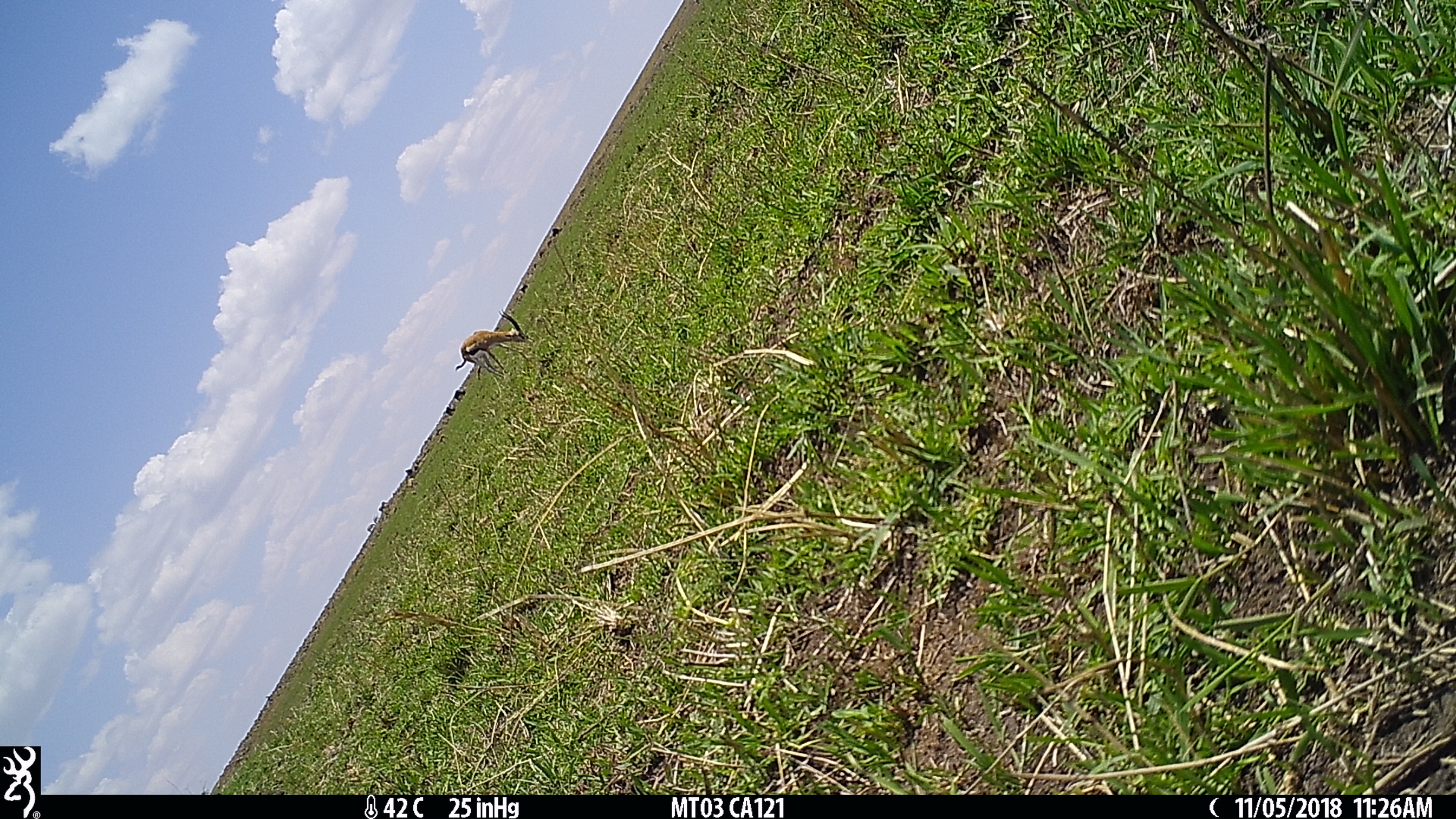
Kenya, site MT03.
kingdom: Animalia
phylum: Chordata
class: Mammalia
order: Artiodactyla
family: Bovidae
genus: Eudorcas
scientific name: Eudorcas thomsonii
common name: thomon's gazelle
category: gazelle thomsons